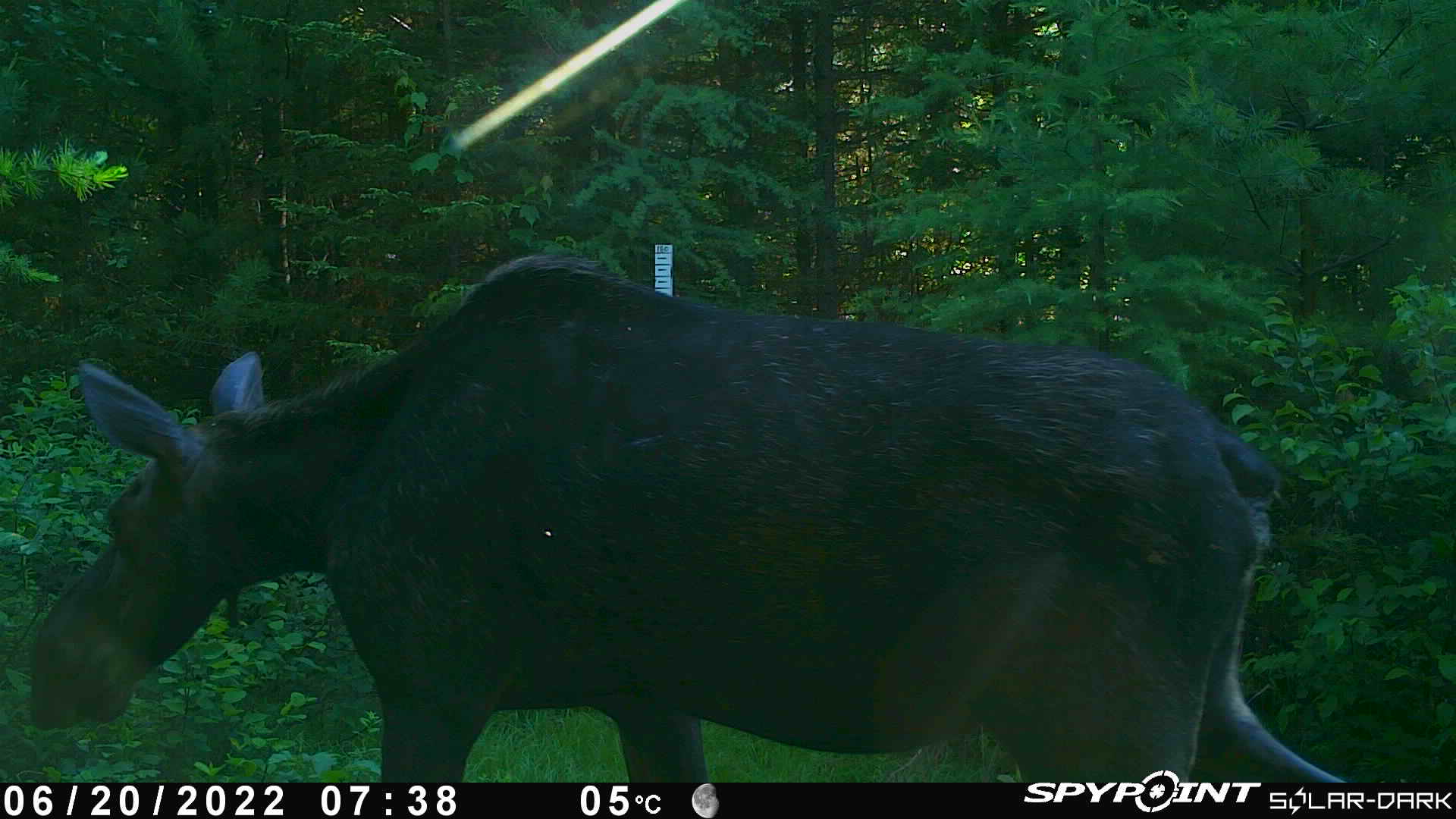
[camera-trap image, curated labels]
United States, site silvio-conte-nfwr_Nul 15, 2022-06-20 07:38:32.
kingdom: Animalia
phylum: Chordata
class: Mammalia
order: Artiodactyla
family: Cervidae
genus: Alces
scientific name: Alces alces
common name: moose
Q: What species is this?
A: Moose (Alces alces).